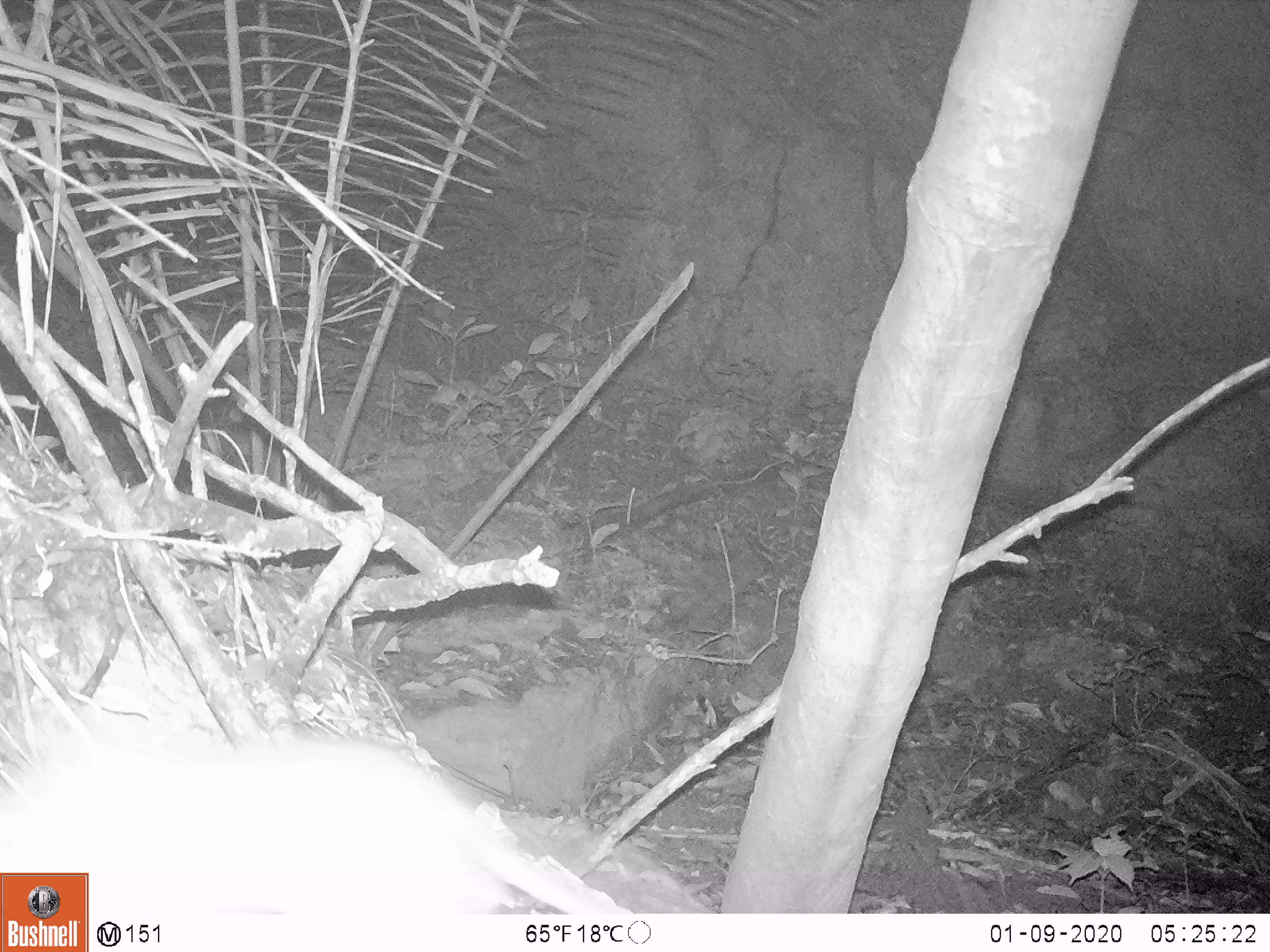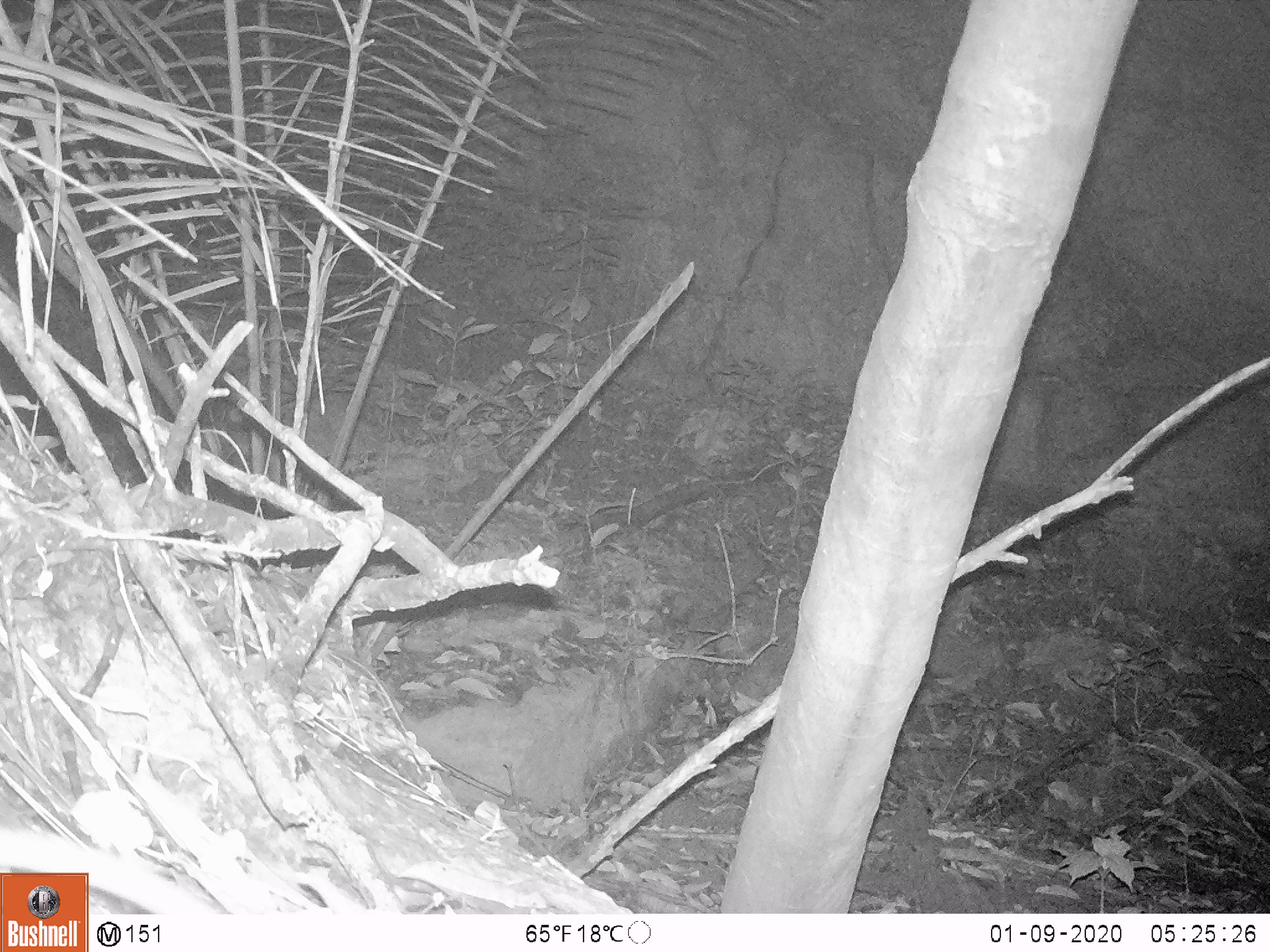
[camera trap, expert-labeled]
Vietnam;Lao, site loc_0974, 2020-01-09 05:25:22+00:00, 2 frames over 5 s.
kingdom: Animalia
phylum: Chordata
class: Mammalia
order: Rodentia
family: Muridae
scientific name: Muridae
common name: old-world mice and rats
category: unidentified murid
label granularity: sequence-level